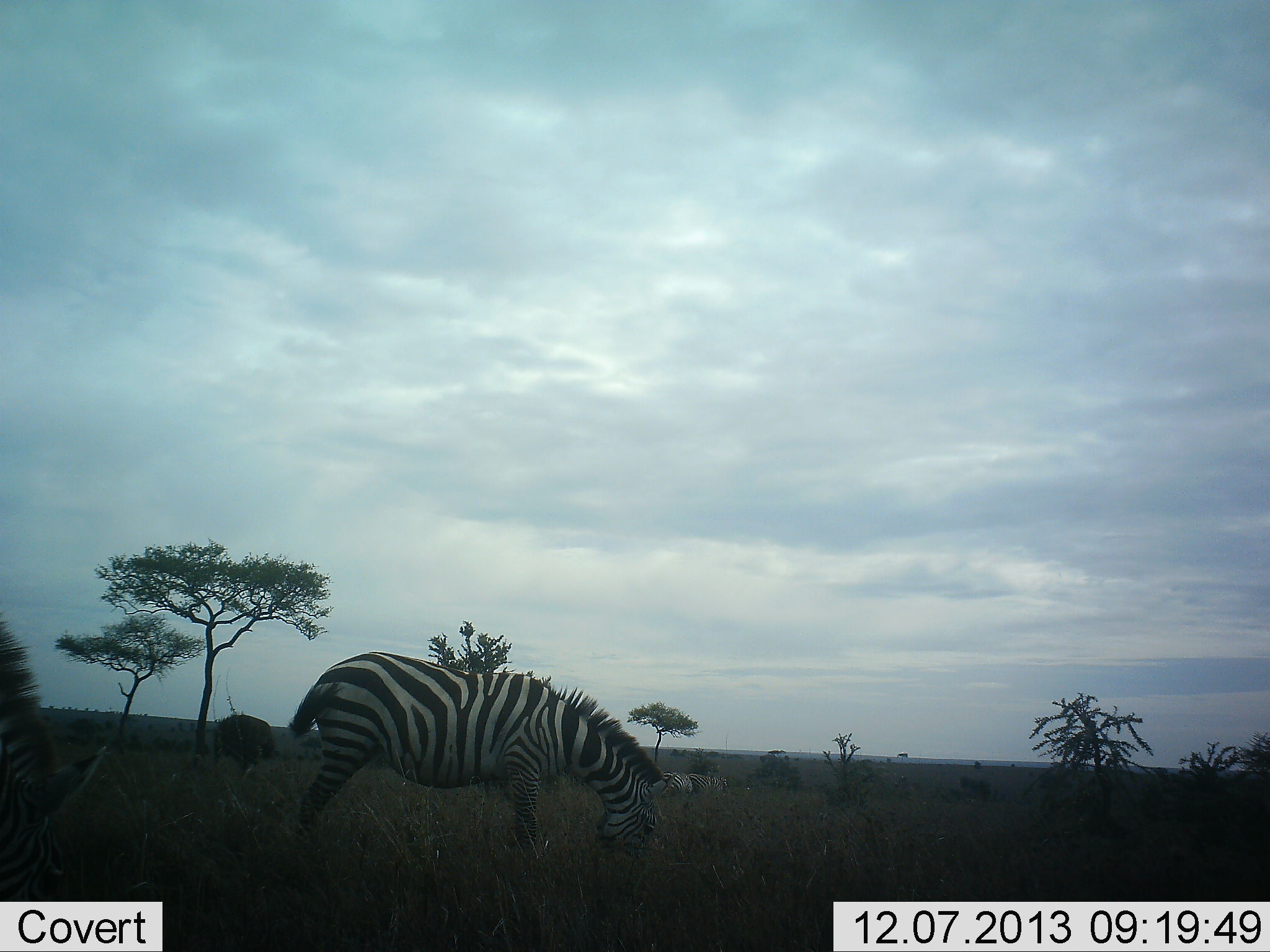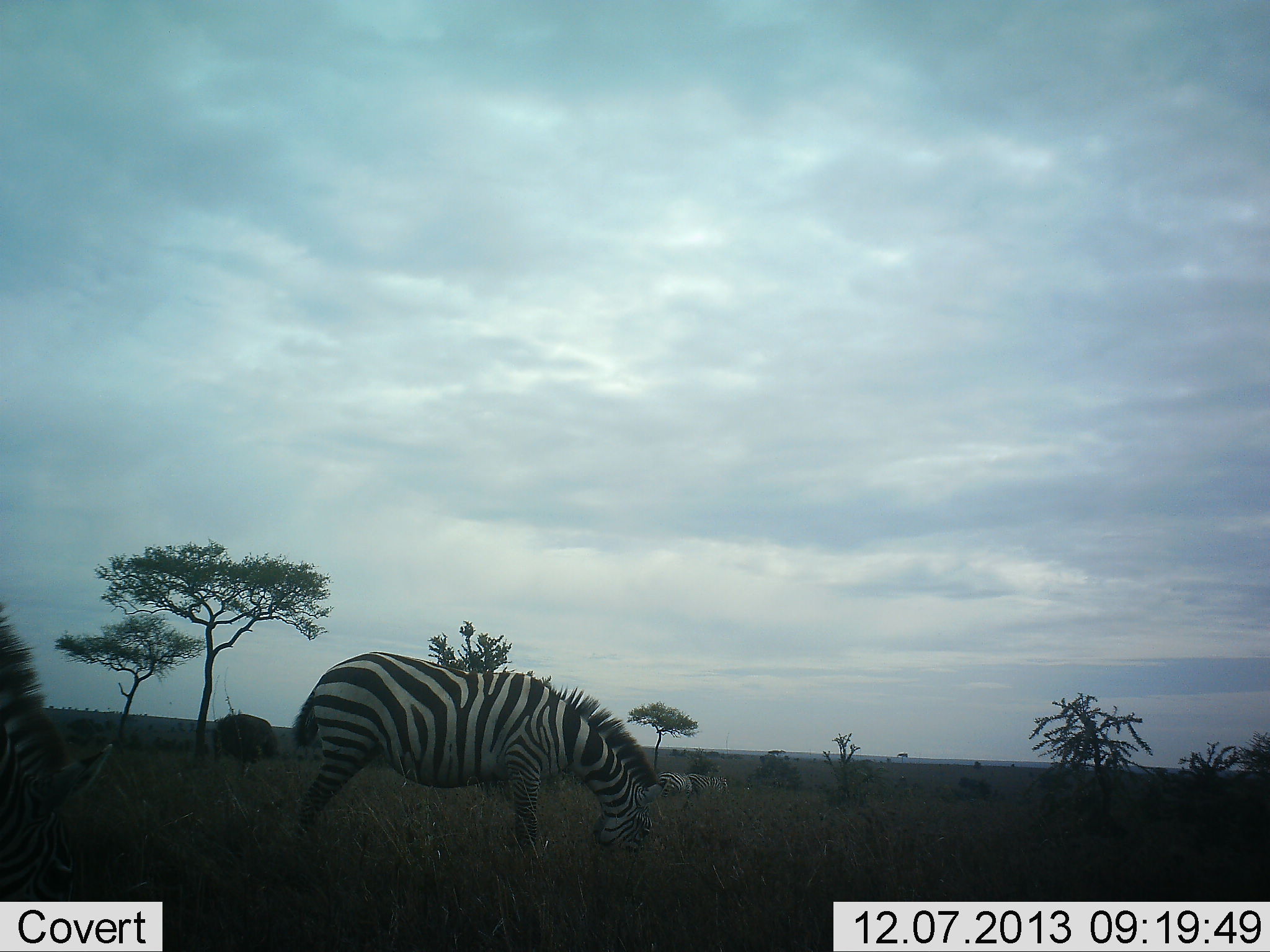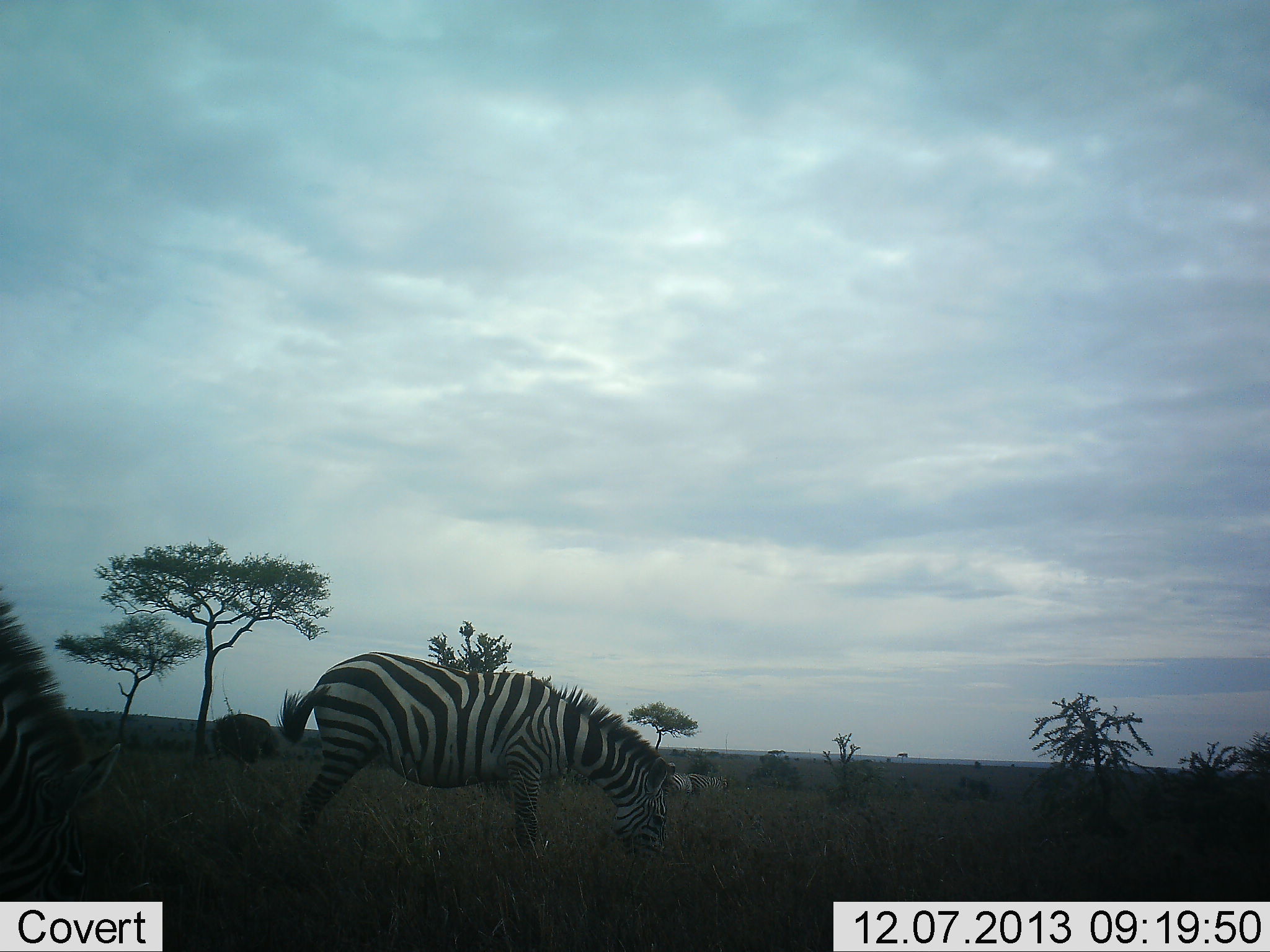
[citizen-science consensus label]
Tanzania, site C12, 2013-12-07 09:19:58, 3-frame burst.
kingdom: Animalia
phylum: Chordata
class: Mammalia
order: Perissodactyla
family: Equidae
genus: Equus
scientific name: Equus quagga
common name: plains zebra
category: zebra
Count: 2.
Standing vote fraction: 27%.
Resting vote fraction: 0%.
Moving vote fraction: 0%.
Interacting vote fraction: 0%.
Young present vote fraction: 0%.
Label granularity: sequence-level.